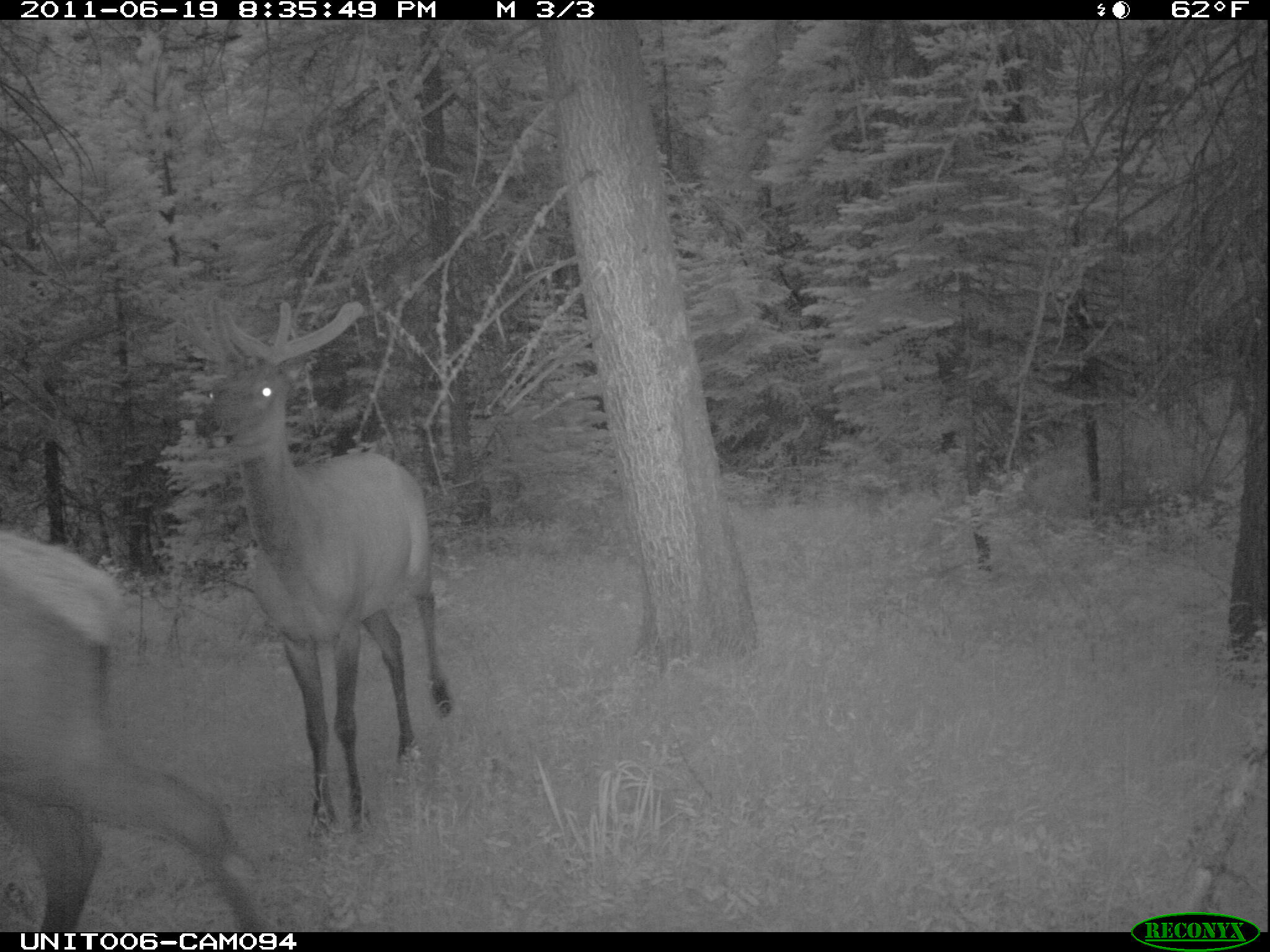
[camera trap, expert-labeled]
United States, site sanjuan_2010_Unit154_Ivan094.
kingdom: Animalia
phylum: Chordata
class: Mammalia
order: Artiodactyla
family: Cervidae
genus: Cervus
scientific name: Cervus elaphus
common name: red deer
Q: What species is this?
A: Cervus elaphus (red deer).